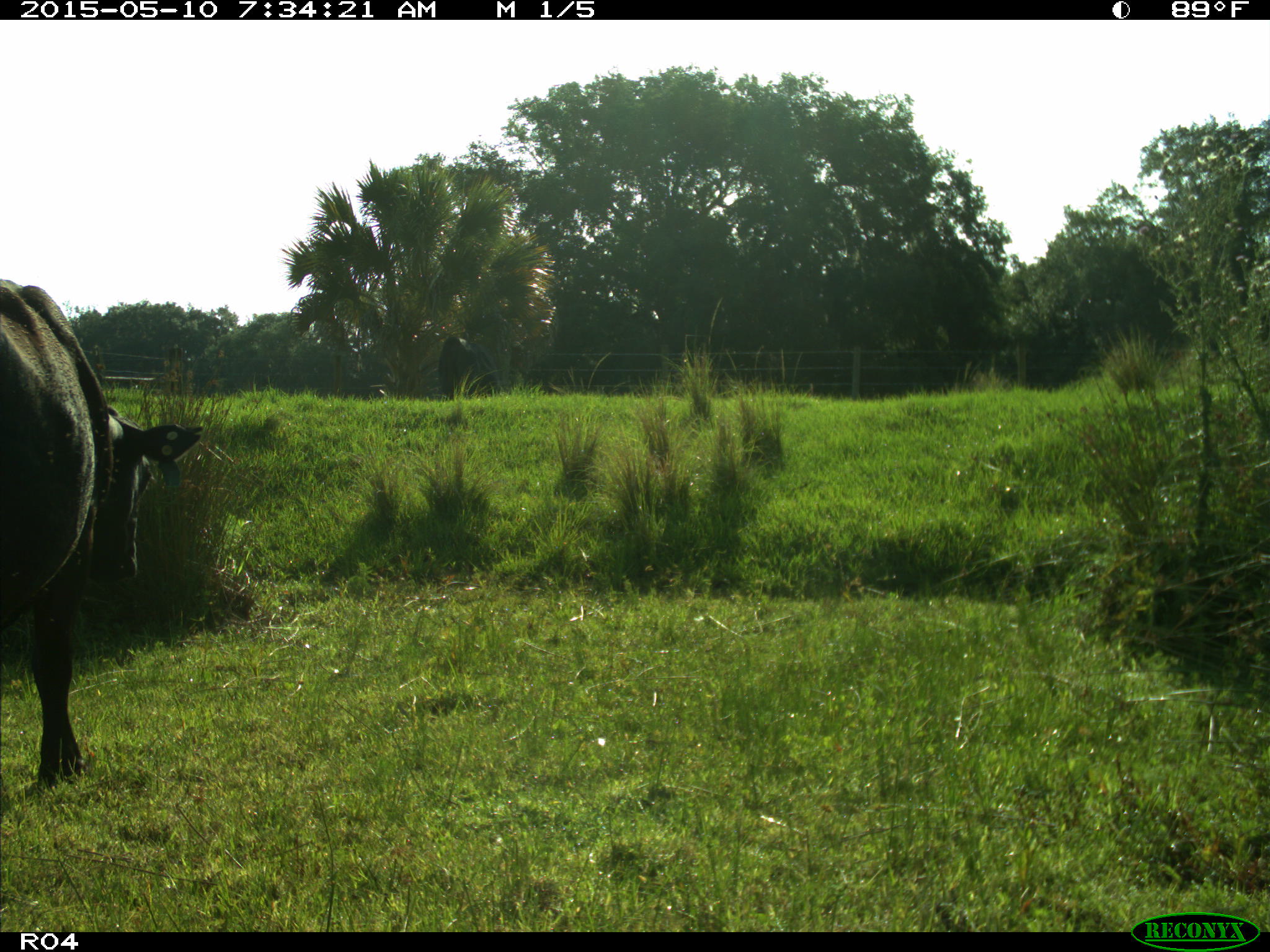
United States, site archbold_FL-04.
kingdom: Animalia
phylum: Chordata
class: Mammalia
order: Artiodactyla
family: Bovidae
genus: Bos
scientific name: Bos taurus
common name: domestic cow